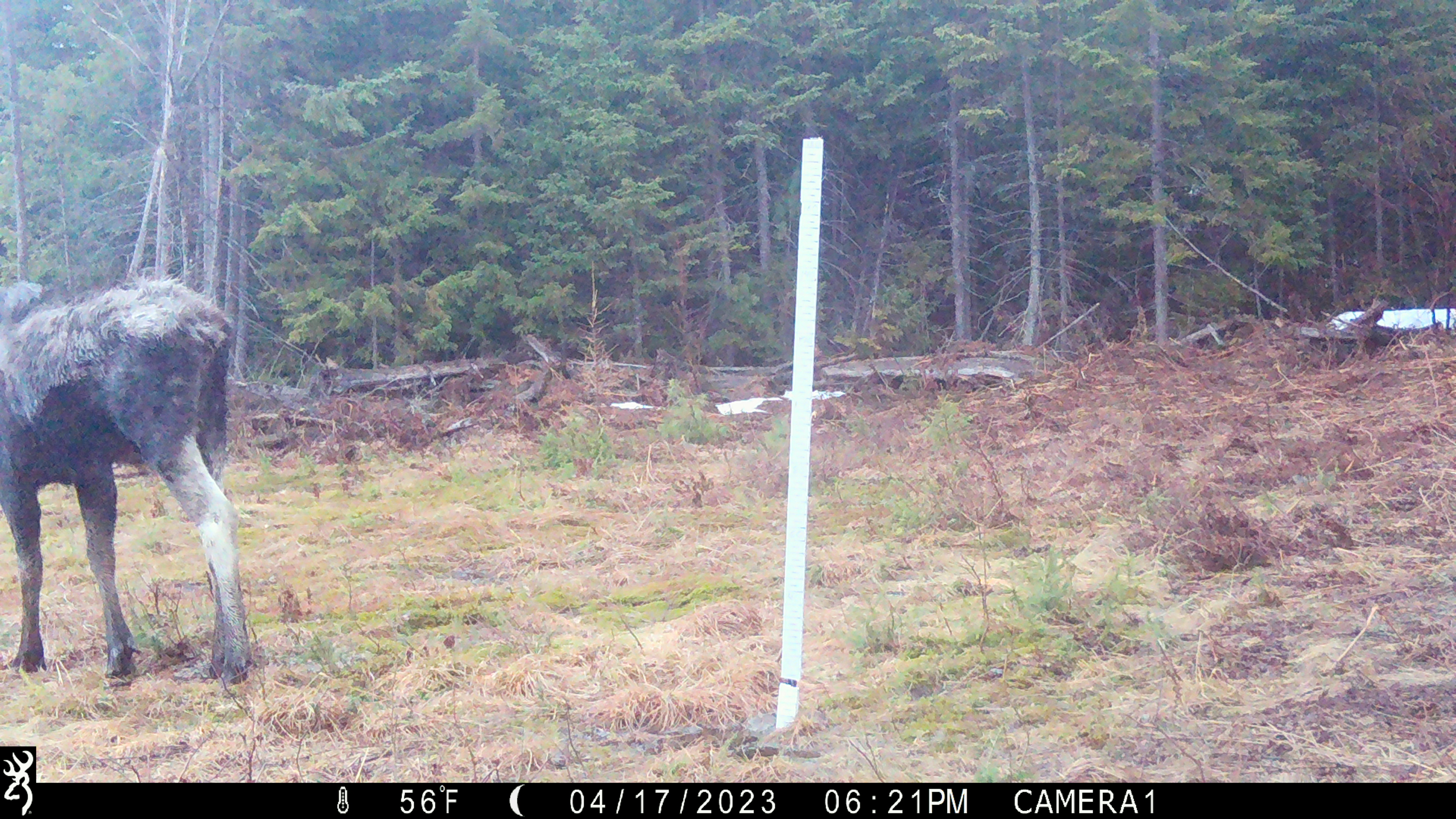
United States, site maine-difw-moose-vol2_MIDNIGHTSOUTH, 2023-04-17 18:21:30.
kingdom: Animalia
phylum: Chordata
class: Mammalia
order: Artiodactyla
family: Cervidae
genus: Alces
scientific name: Alces alces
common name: moose